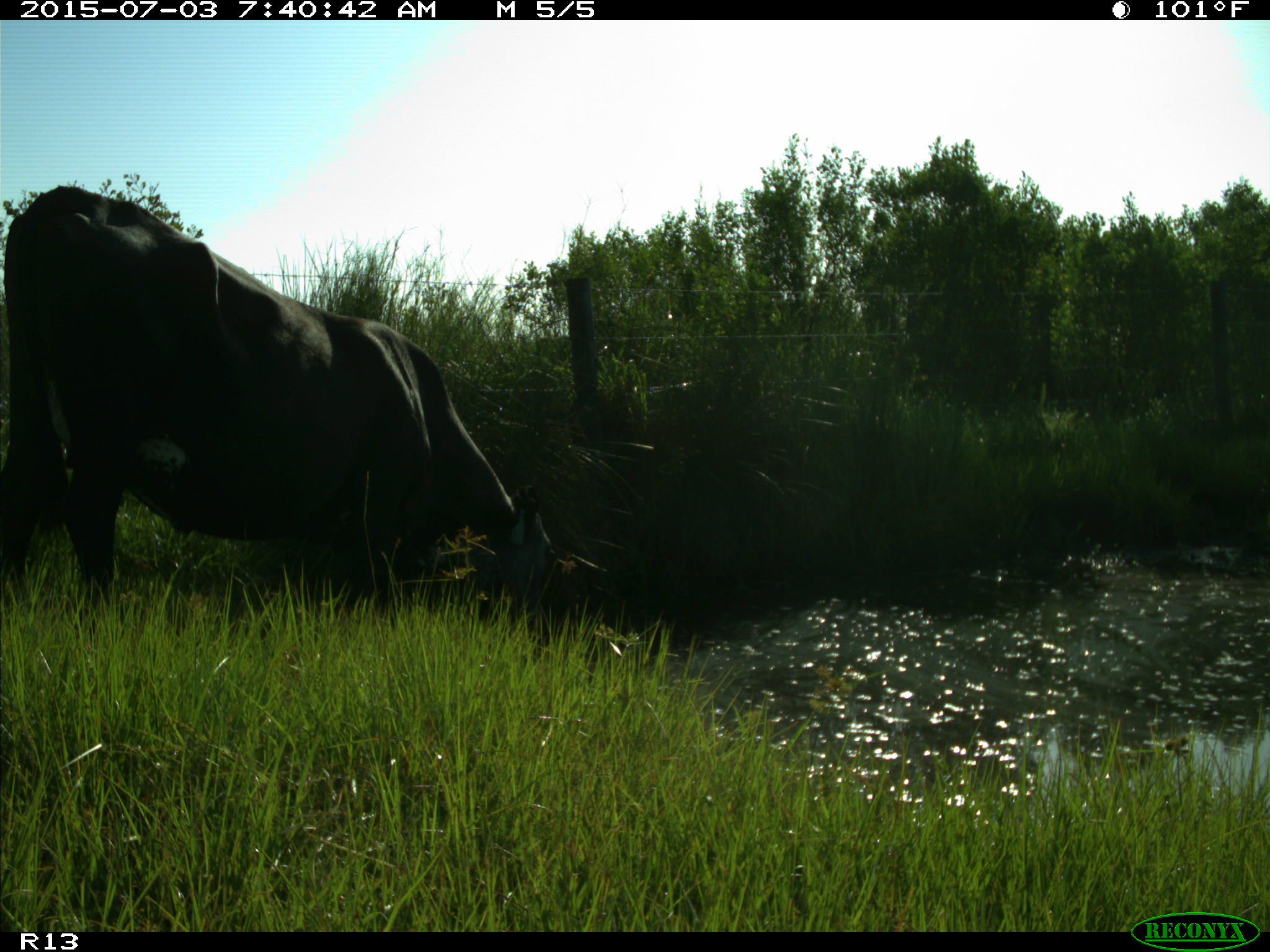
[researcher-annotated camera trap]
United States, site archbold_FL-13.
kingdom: Animalia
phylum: Chordata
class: Mammalia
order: Artiodactyla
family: Bovidae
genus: Bos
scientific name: Bos taurus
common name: domestic cow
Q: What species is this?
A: Bos taurus (domestic cow).